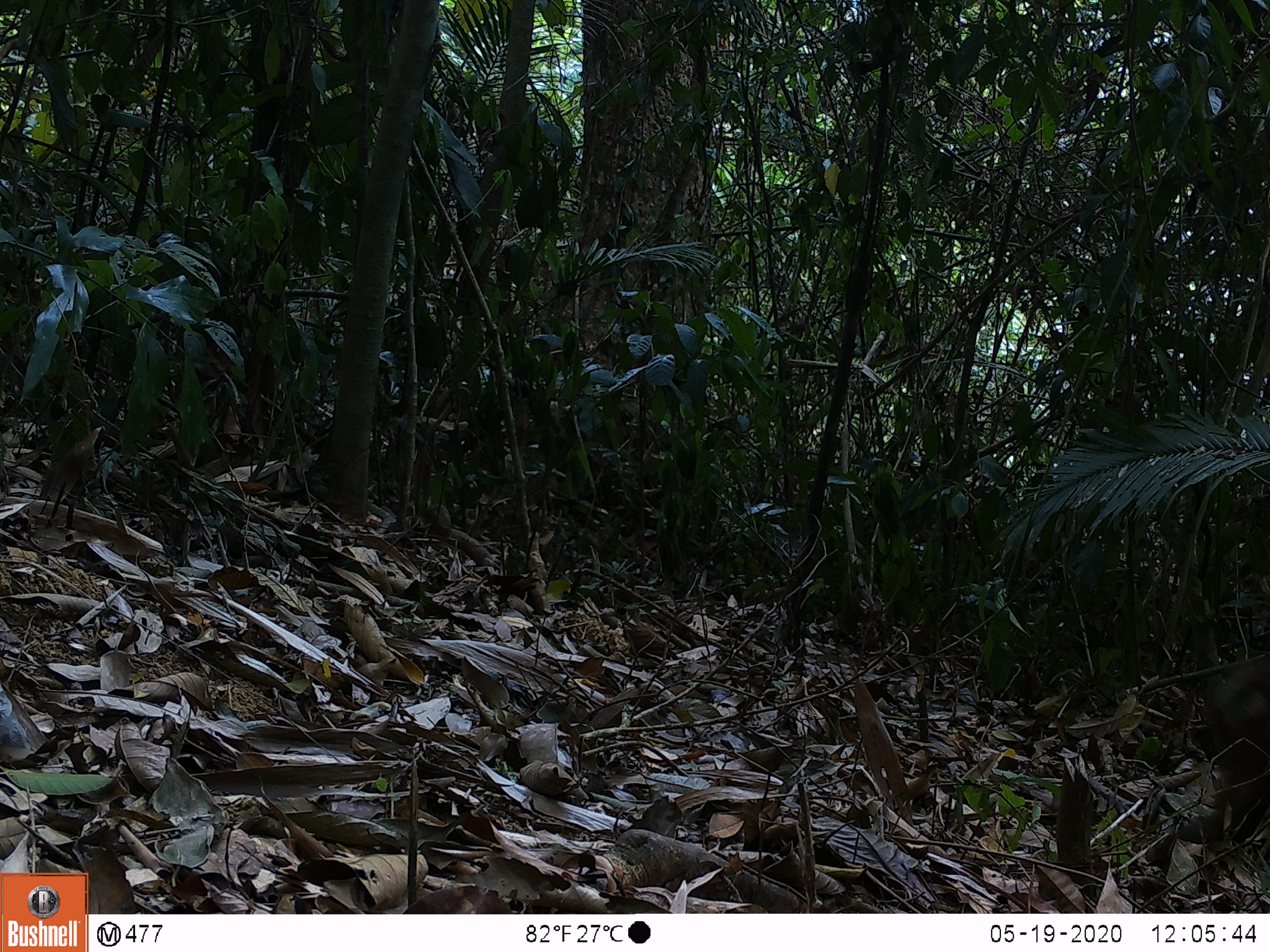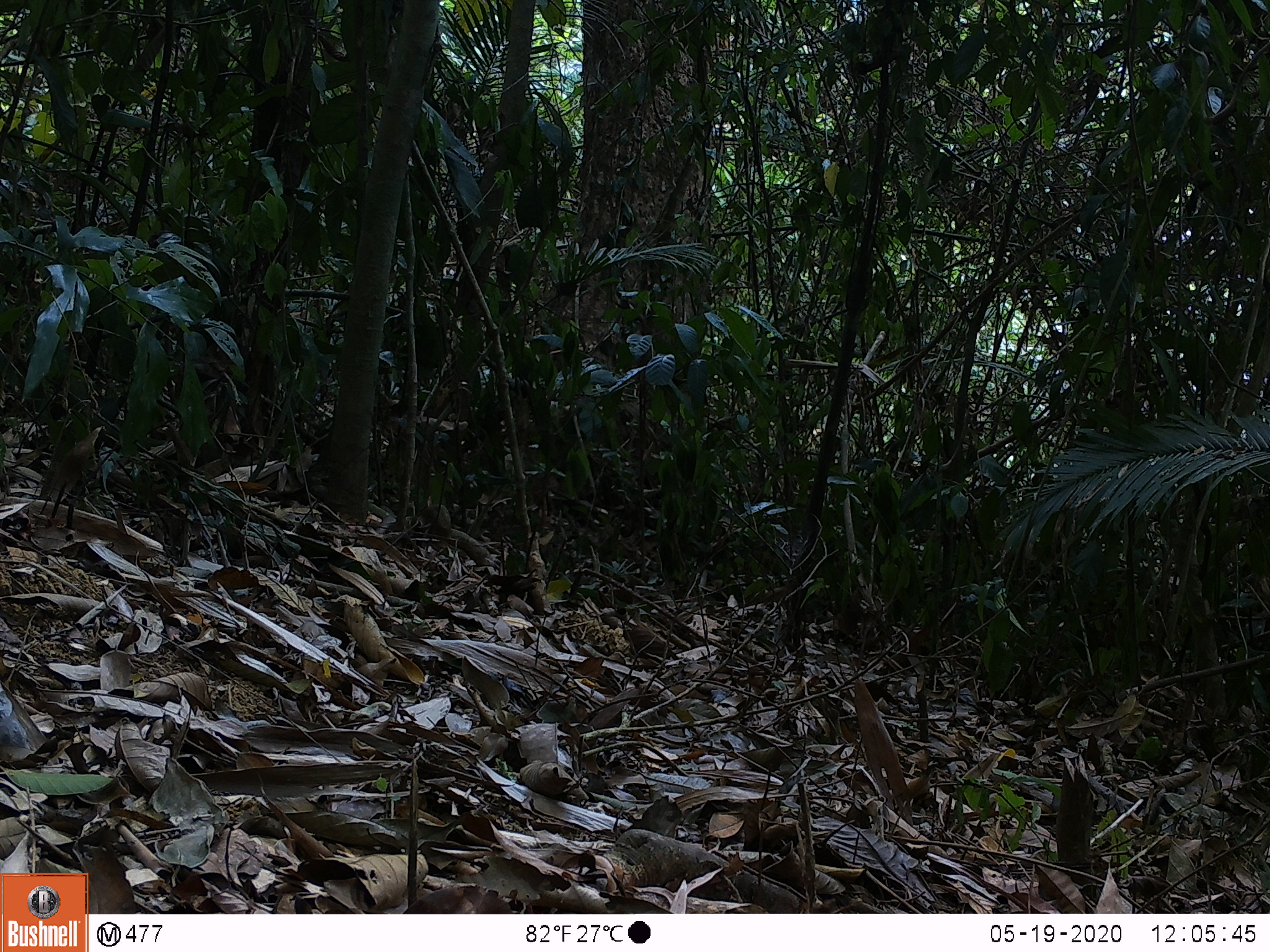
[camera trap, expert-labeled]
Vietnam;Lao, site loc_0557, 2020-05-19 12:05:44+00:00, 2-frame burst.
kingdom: Animalia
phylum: Chordata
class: Mammalia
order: Primates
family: Cercopithecidae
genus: Macaca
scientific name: Macaca arctoides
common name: stump-tailed macaque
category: stump tailed macaque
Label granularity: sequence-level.